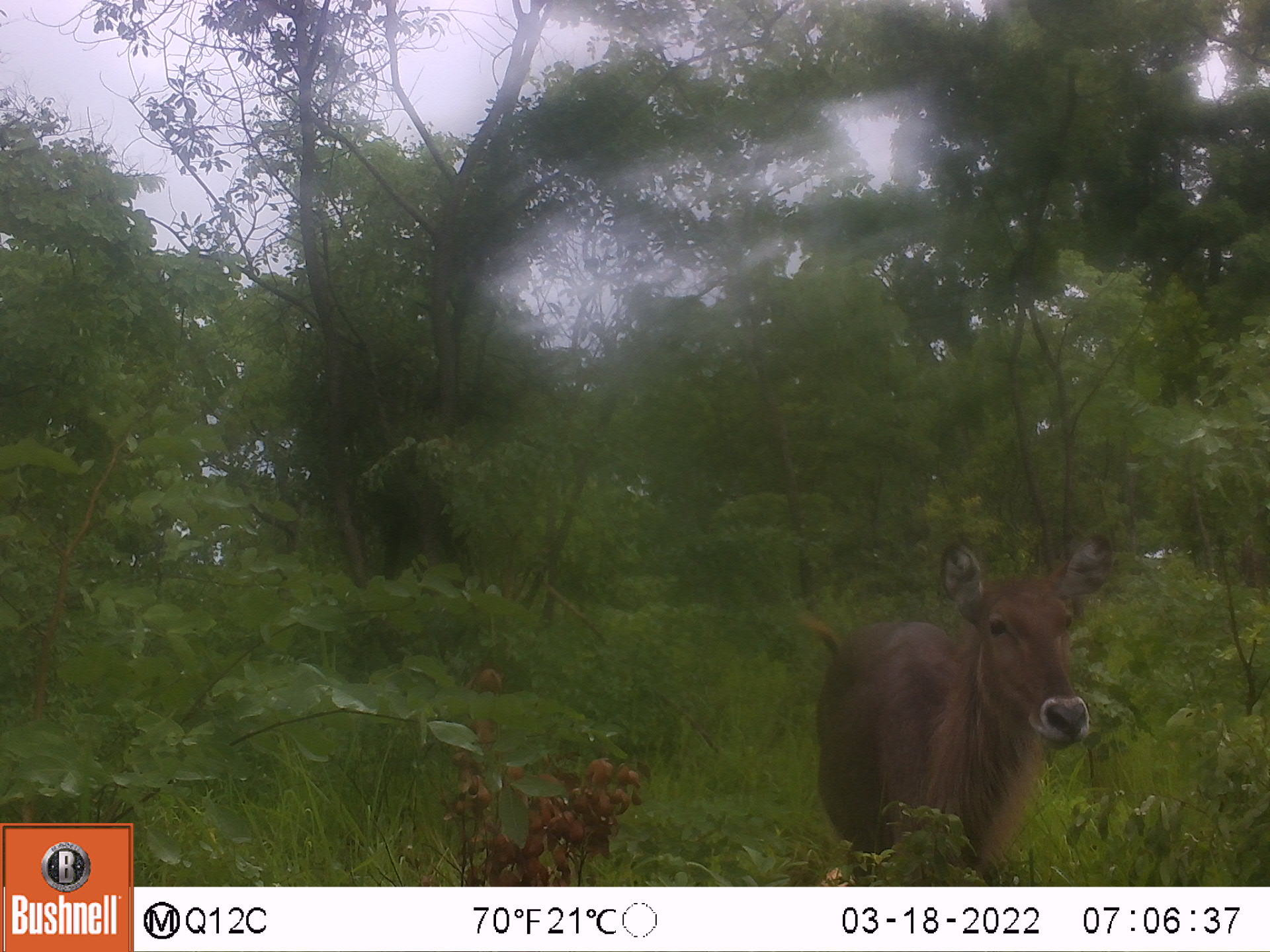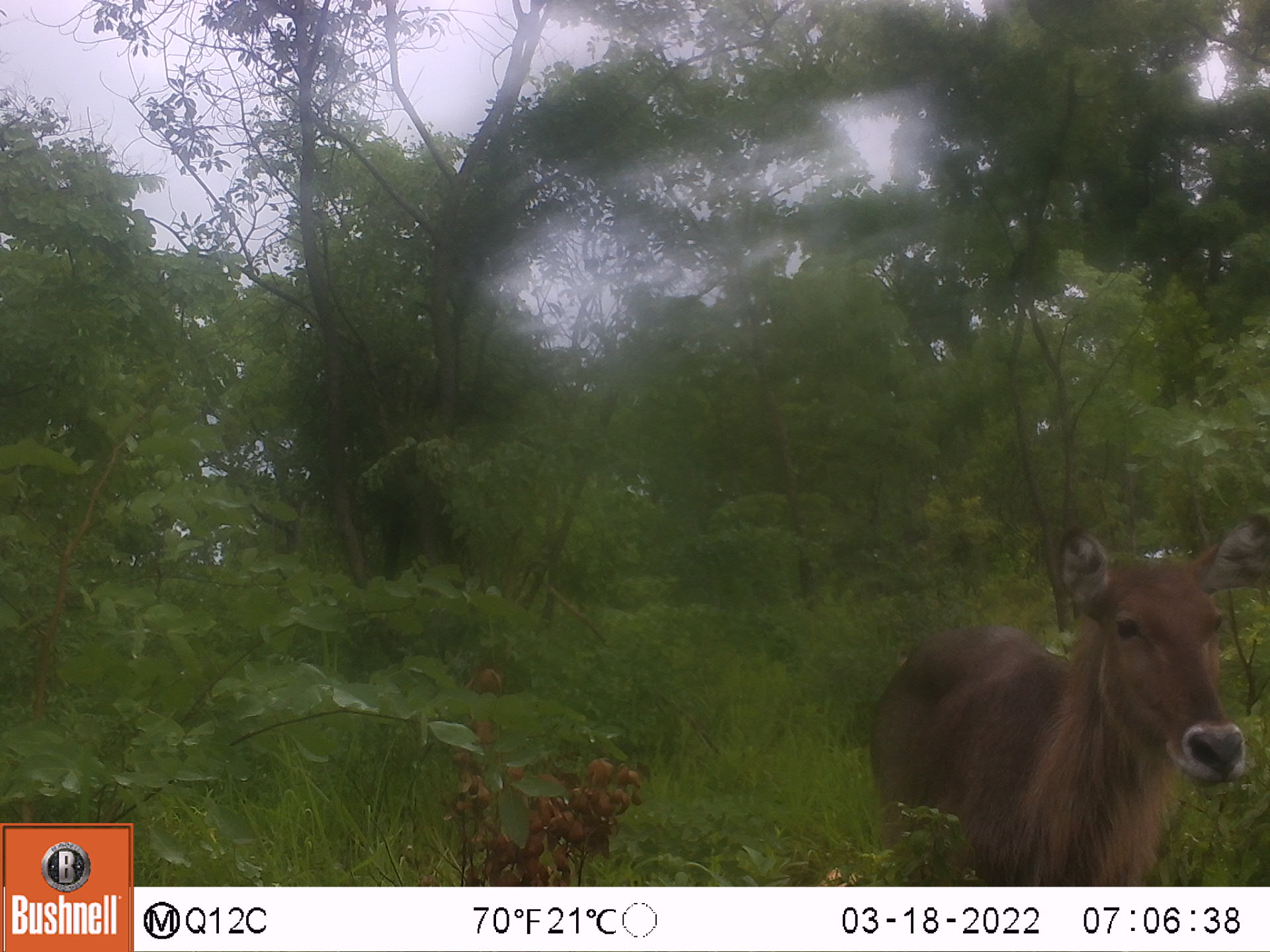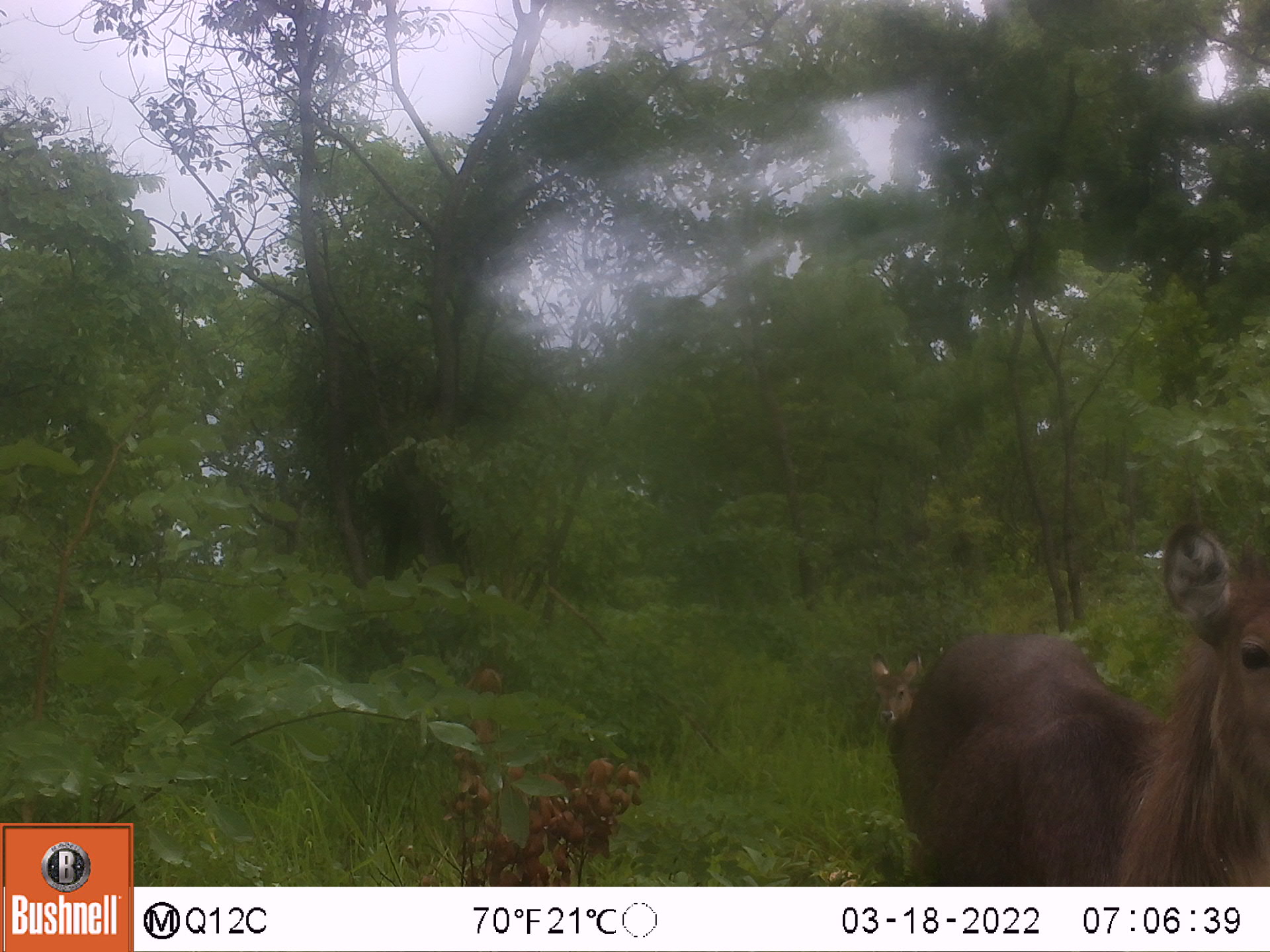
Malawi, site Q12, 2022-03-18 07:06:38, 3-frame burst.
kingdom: Animalia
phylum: Chordata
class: Mammalia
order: Artiodactyla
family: Bovidae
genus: Kobus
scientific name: Kobus ellipsiprymnus ellipsiprymnus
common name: common waterbuck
Common waterbuck (Kobus ellipsiprymnus ellipsiprymnus), count 1.